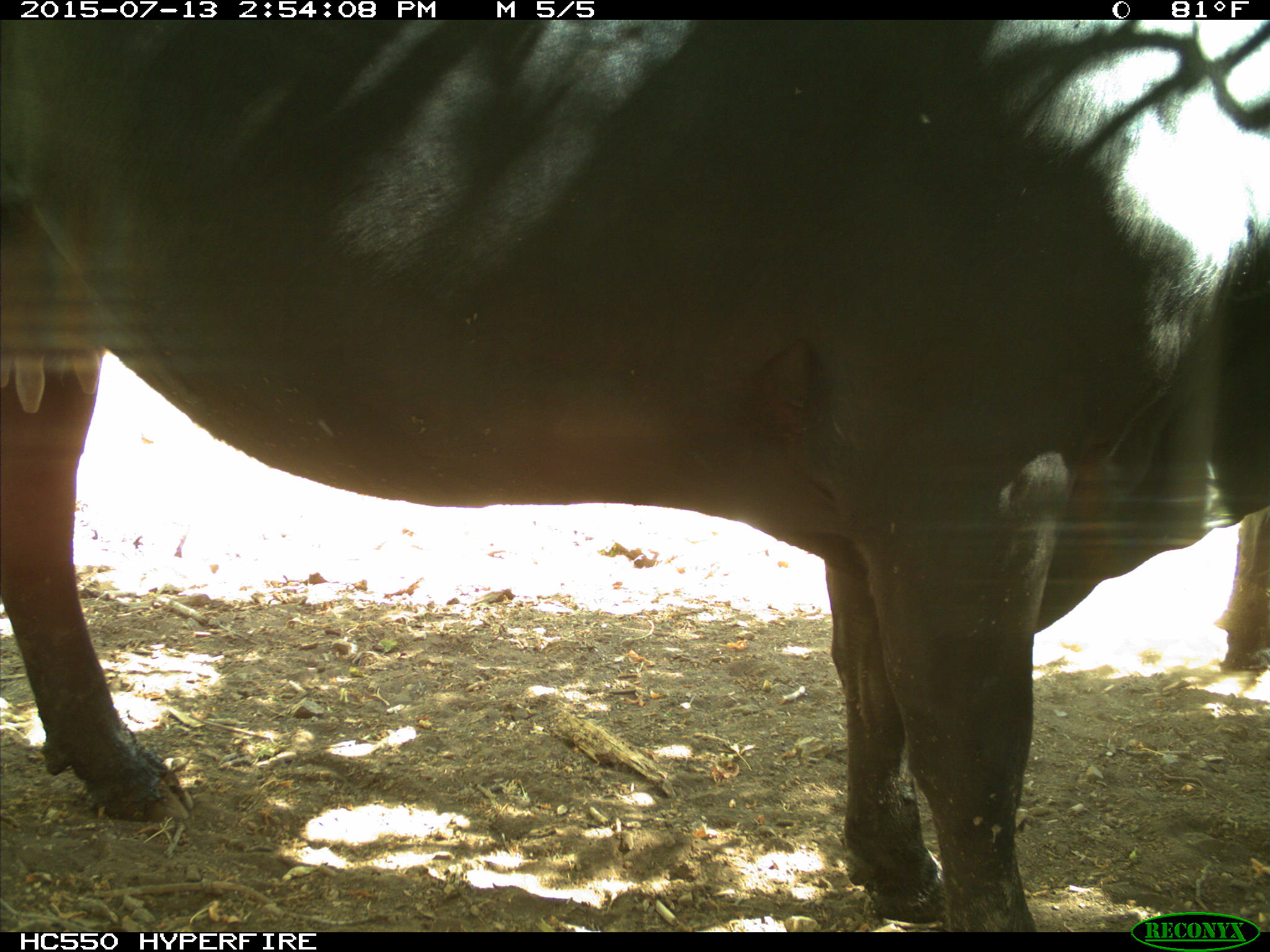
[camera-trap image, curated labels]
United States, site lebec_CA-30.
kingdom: Animalia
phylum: Chordata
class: Mammalia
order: Artiodactyla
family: Bovidae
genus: Bos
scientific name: Bos taurus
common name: domestic cow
Bos taurus (domestic cow).